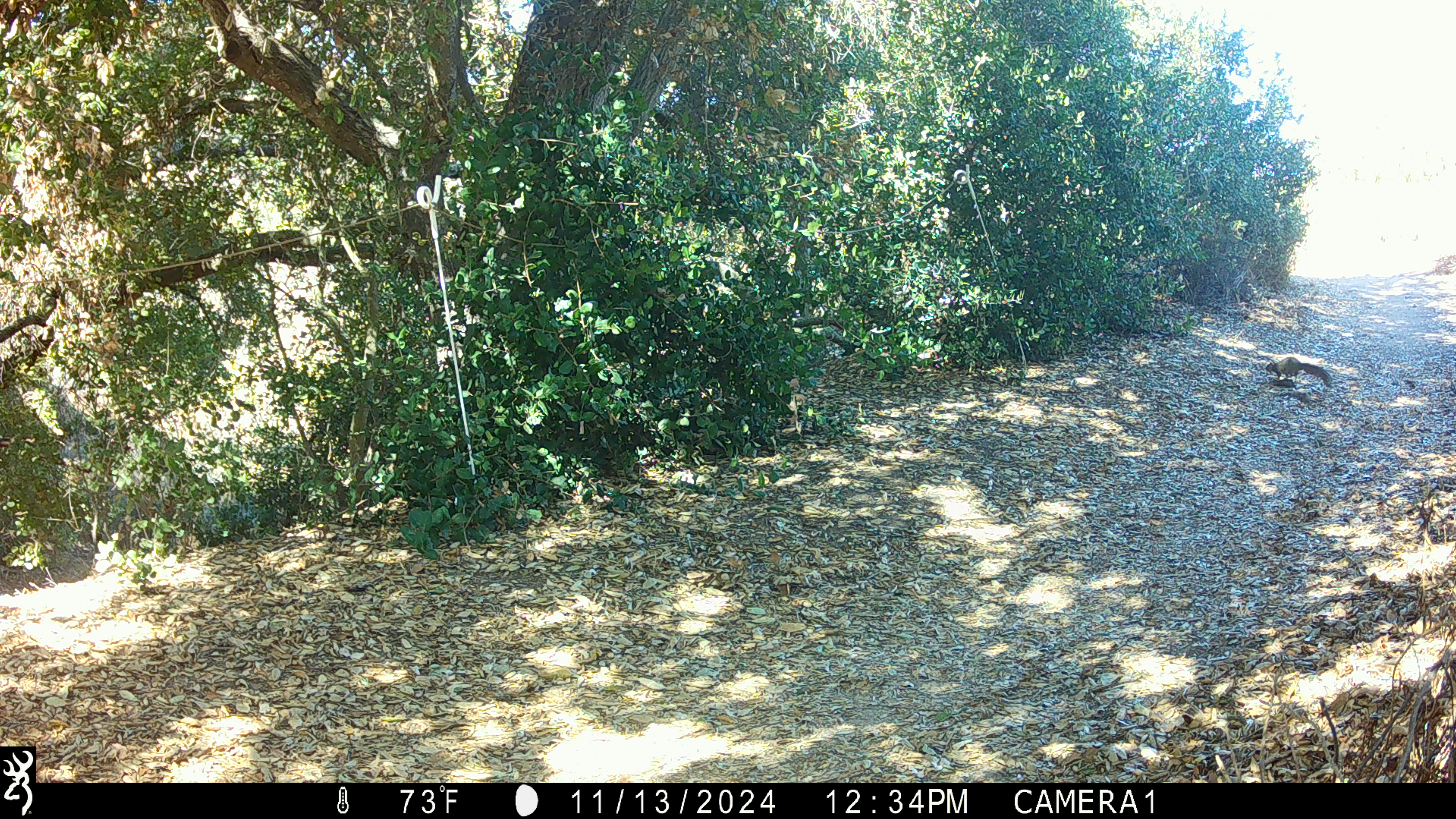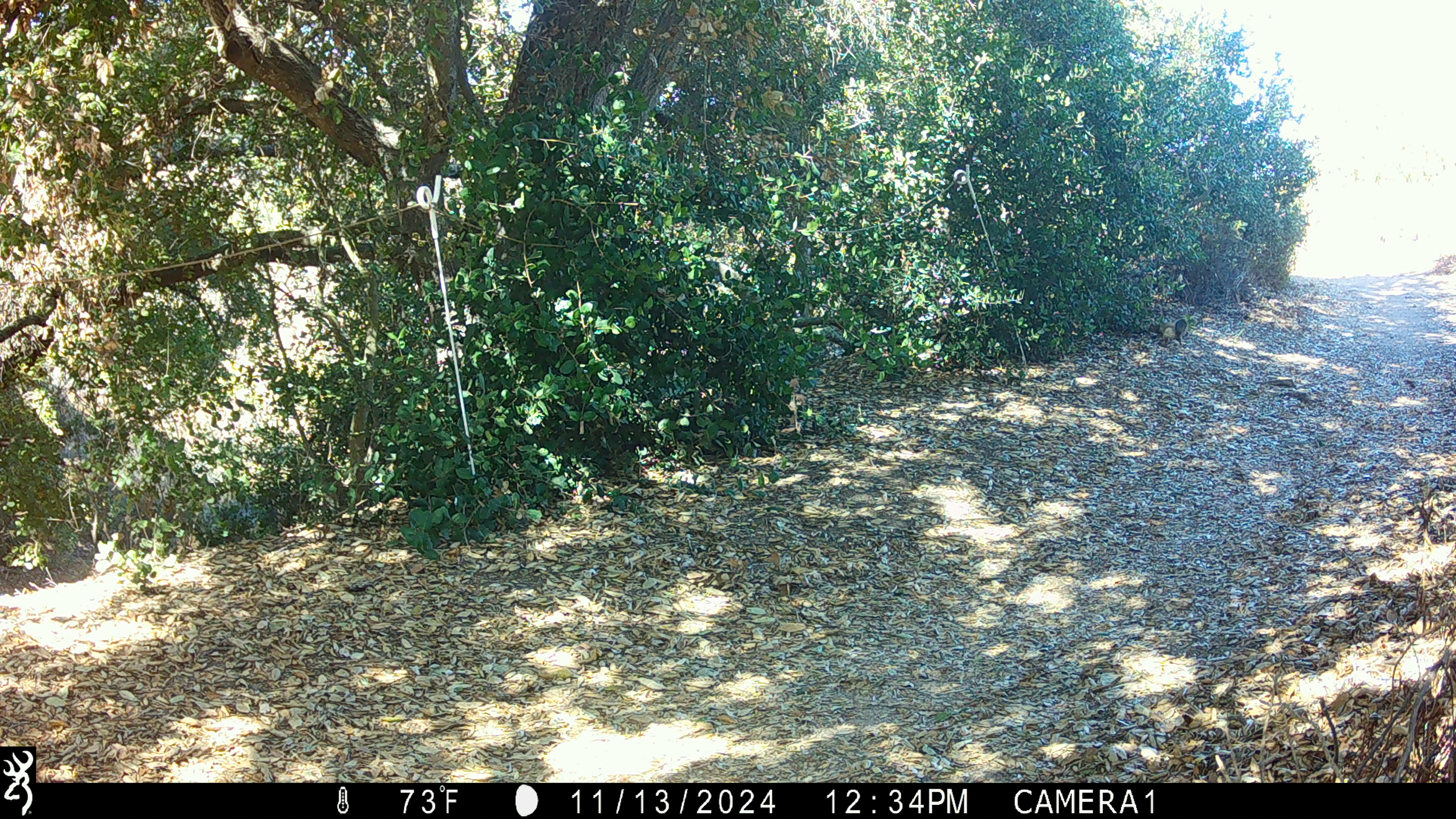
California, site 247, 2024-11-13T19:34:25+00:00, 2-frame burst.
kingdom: Animalia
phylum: Chordata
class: Mammalia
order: Rodentia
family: Sciuridae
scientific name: Sciuridae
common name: squirrel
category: unknown squirrel